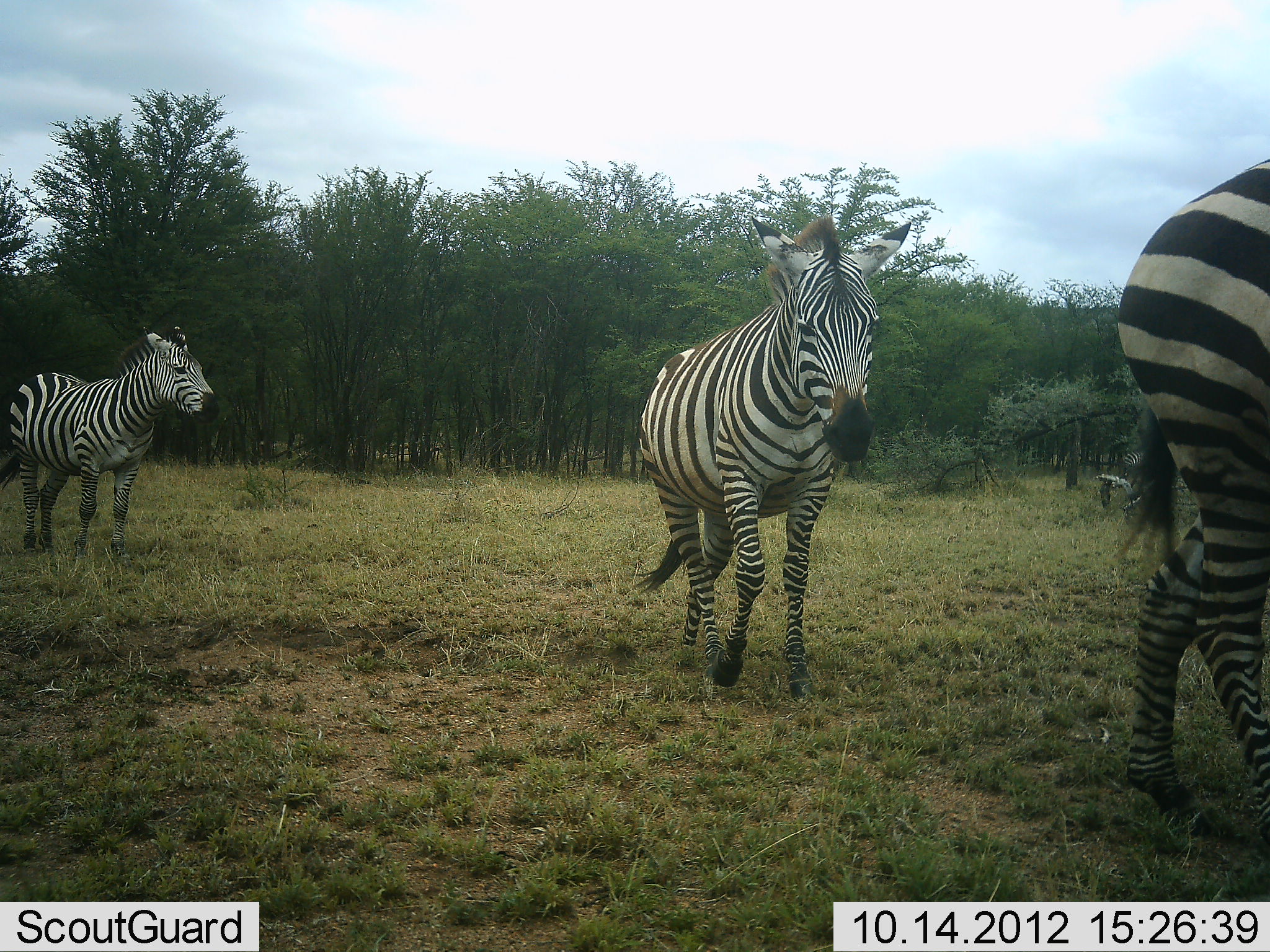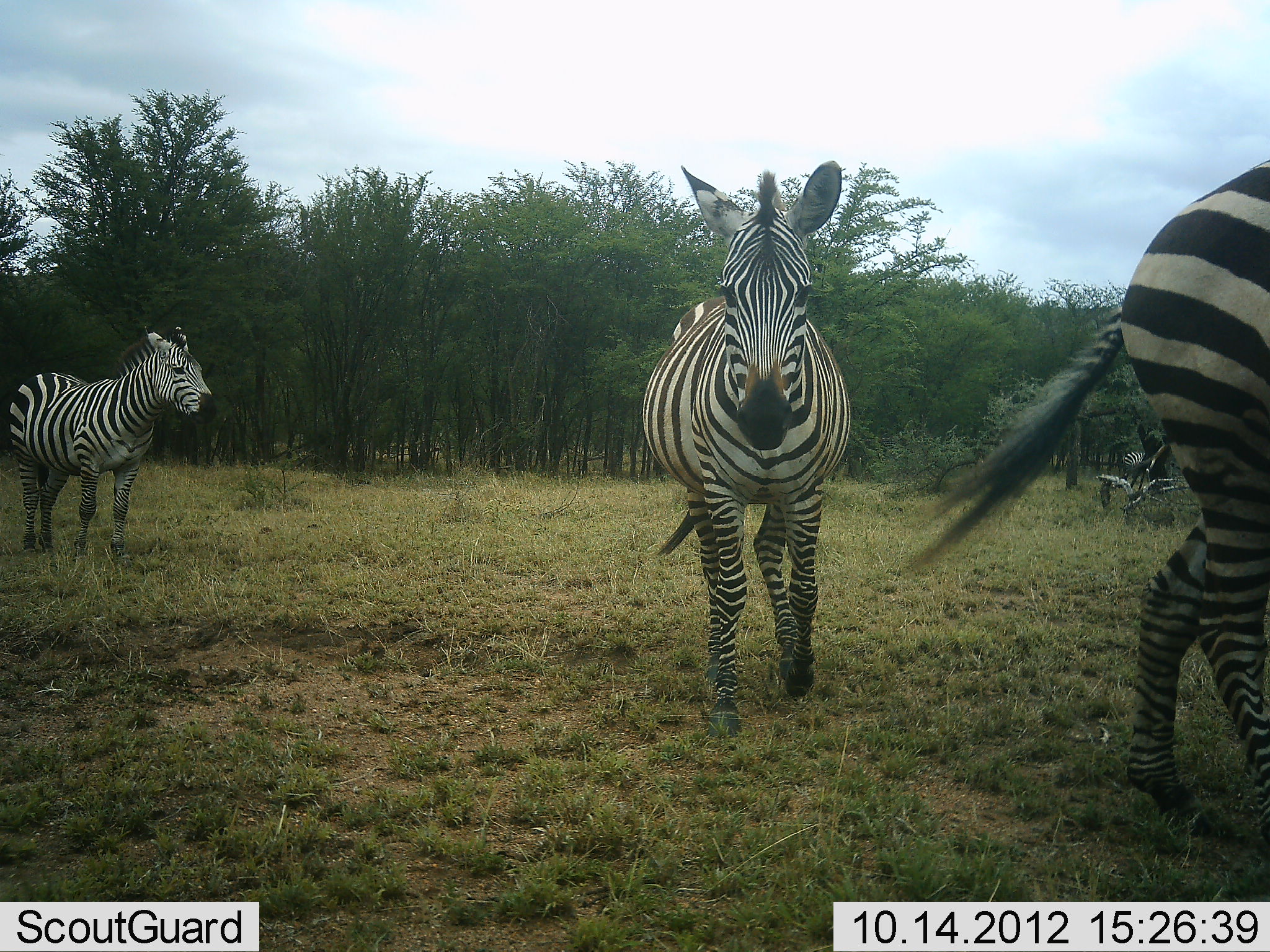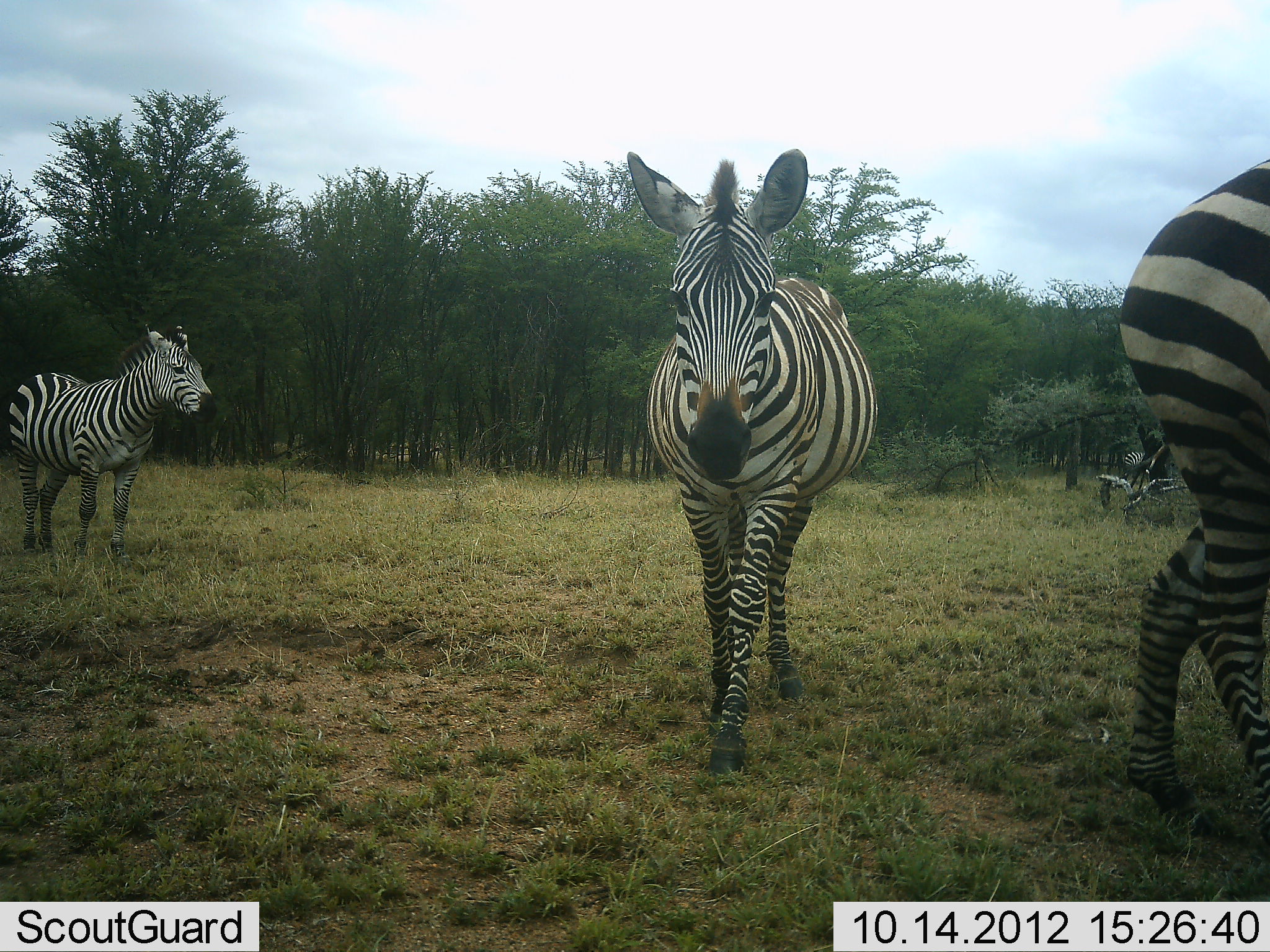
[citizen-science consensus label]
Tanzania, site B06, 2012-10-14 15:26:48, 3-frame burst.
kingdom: Animalia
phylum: Chordata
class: Mammalia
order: Perissodactyla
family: Equidae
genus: Equus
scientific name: Equus quagga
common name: plains zebra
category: zebra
Zebra (plains zebra) (Equus quagga), count 3. Behavior (volunteer vote fractions): standing 100%, resting 0%, moving 70%, interacting 0%. Young present (vote fraction): 0%. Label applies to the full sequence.